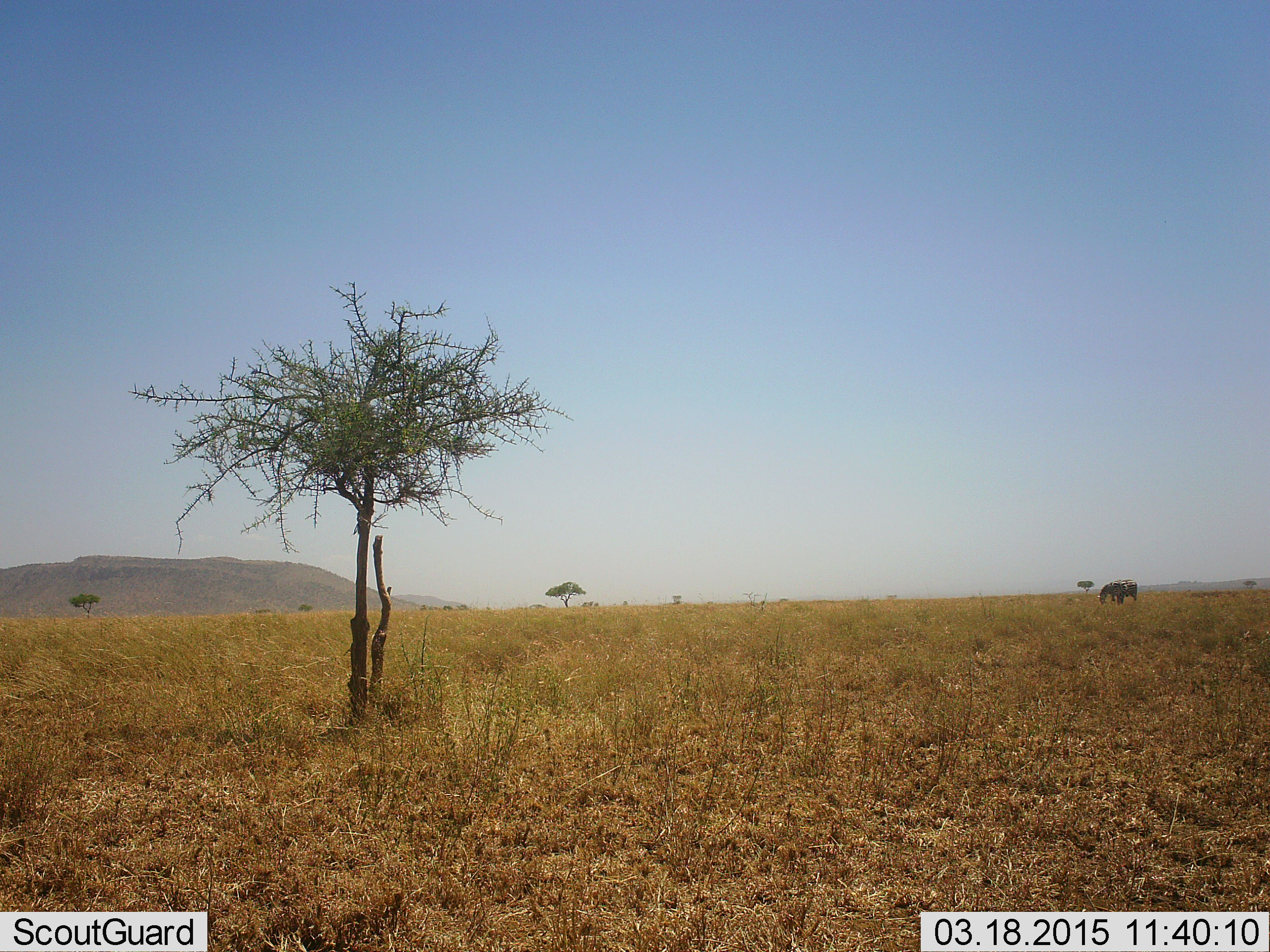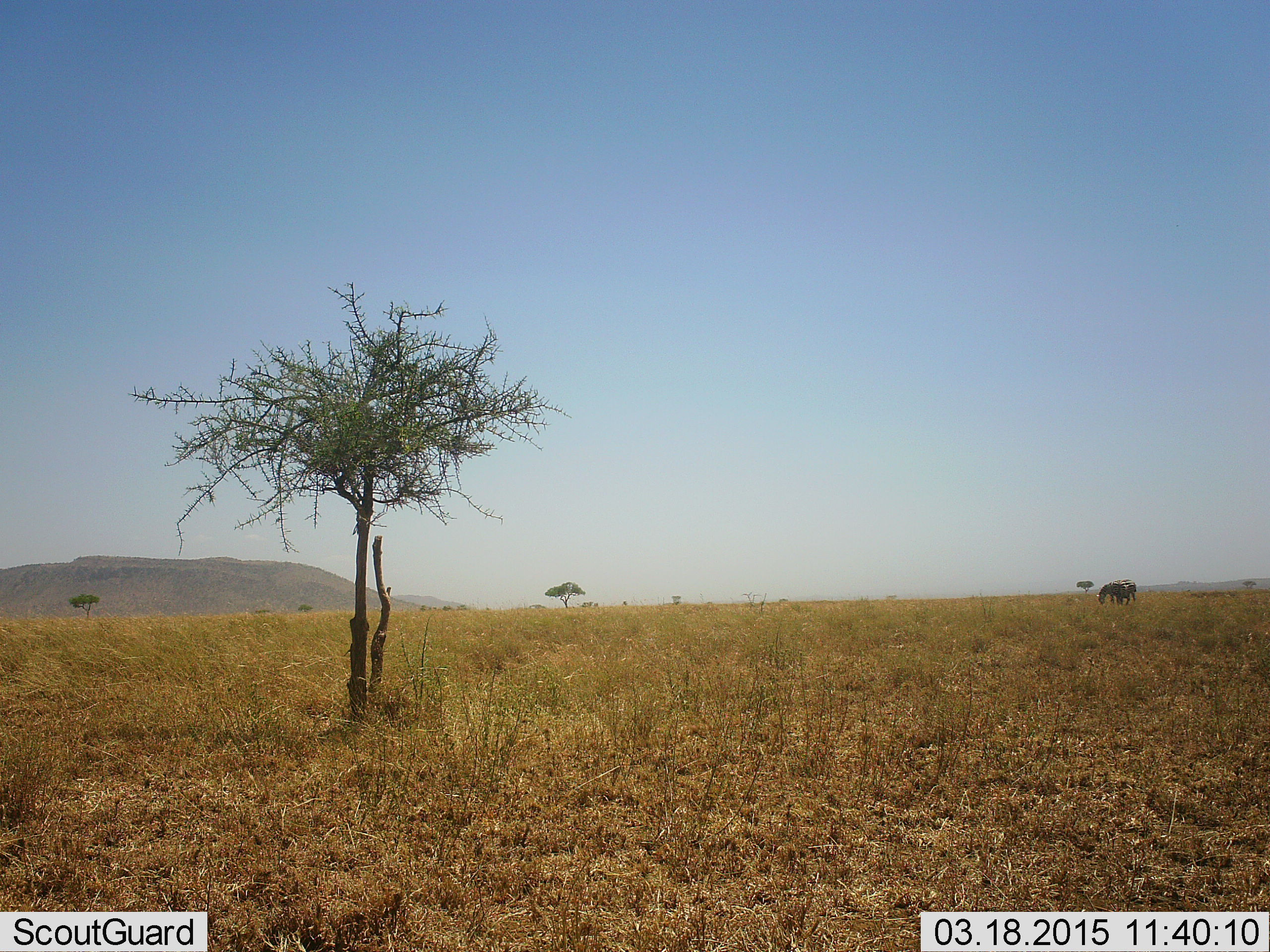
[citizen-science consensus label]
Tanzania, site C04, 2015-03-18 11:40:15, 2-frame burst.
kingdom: Animalia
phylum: Chordata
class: Mammalia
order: Perissodactyla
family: Equidae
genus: Equus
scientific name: Equus quagga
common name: plains zebra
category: zebra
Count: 2.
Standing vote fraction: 50%.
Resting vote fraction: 0%.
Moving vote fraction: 10%.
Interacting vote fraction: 0%.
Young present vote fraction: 0%.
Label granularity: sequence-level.